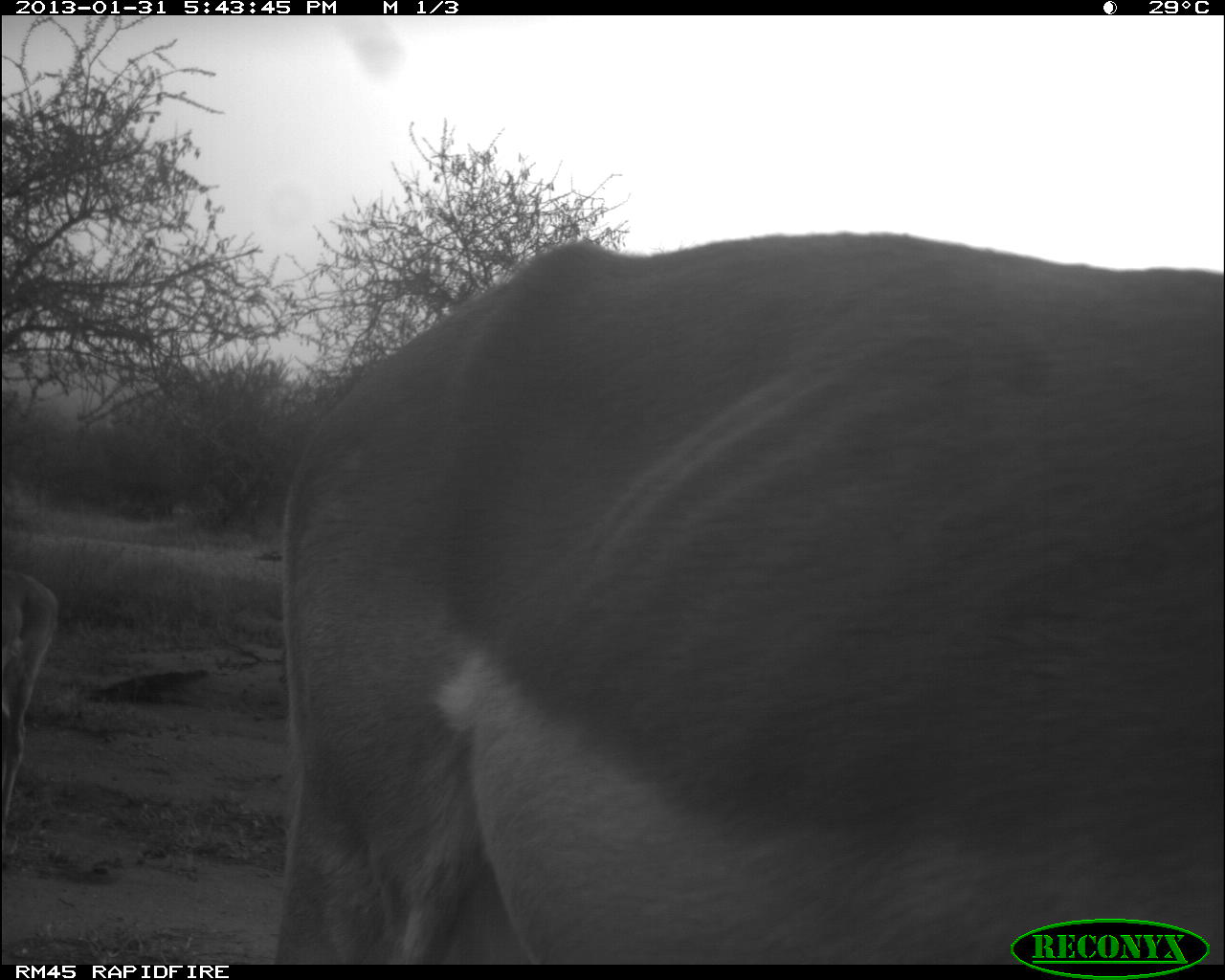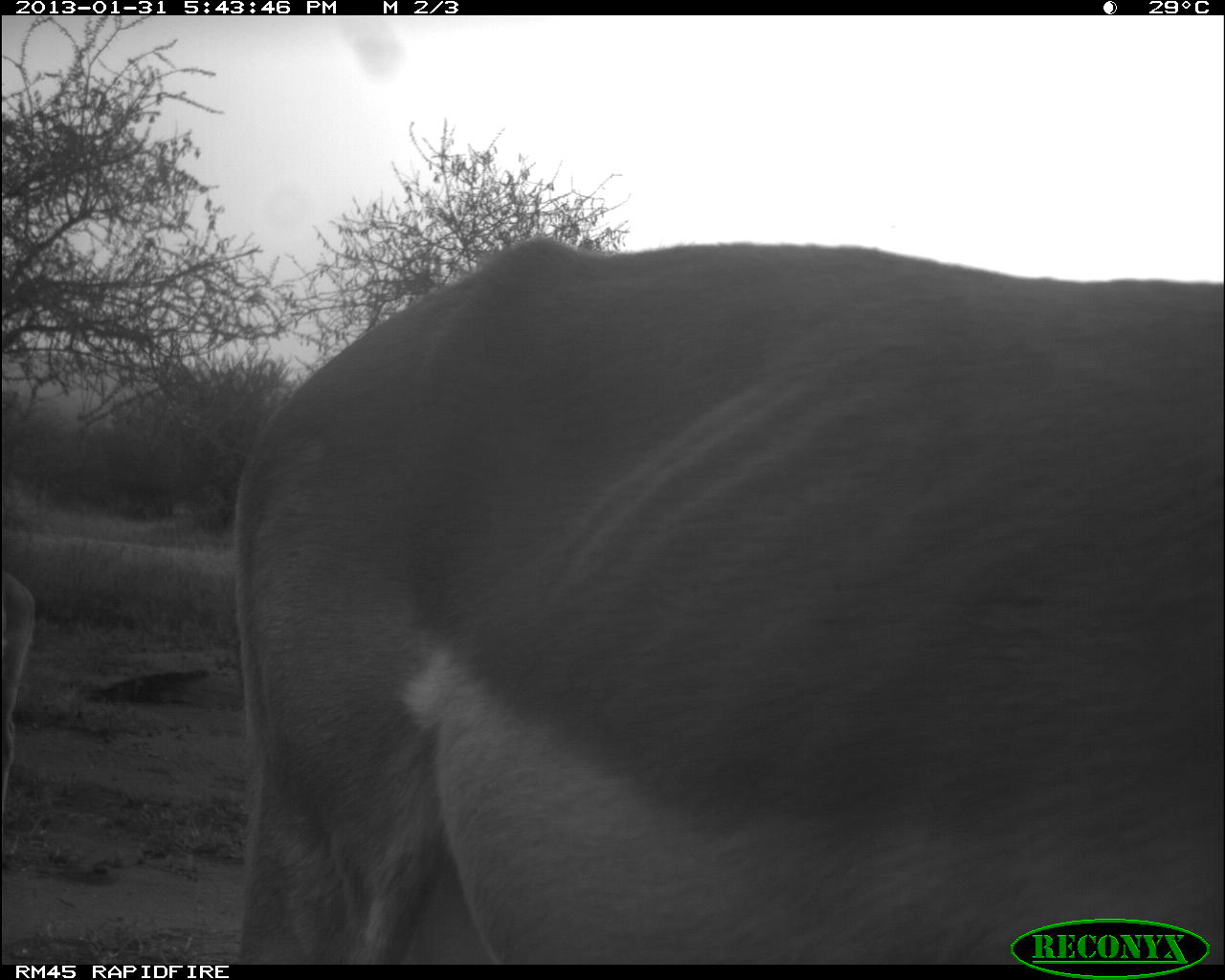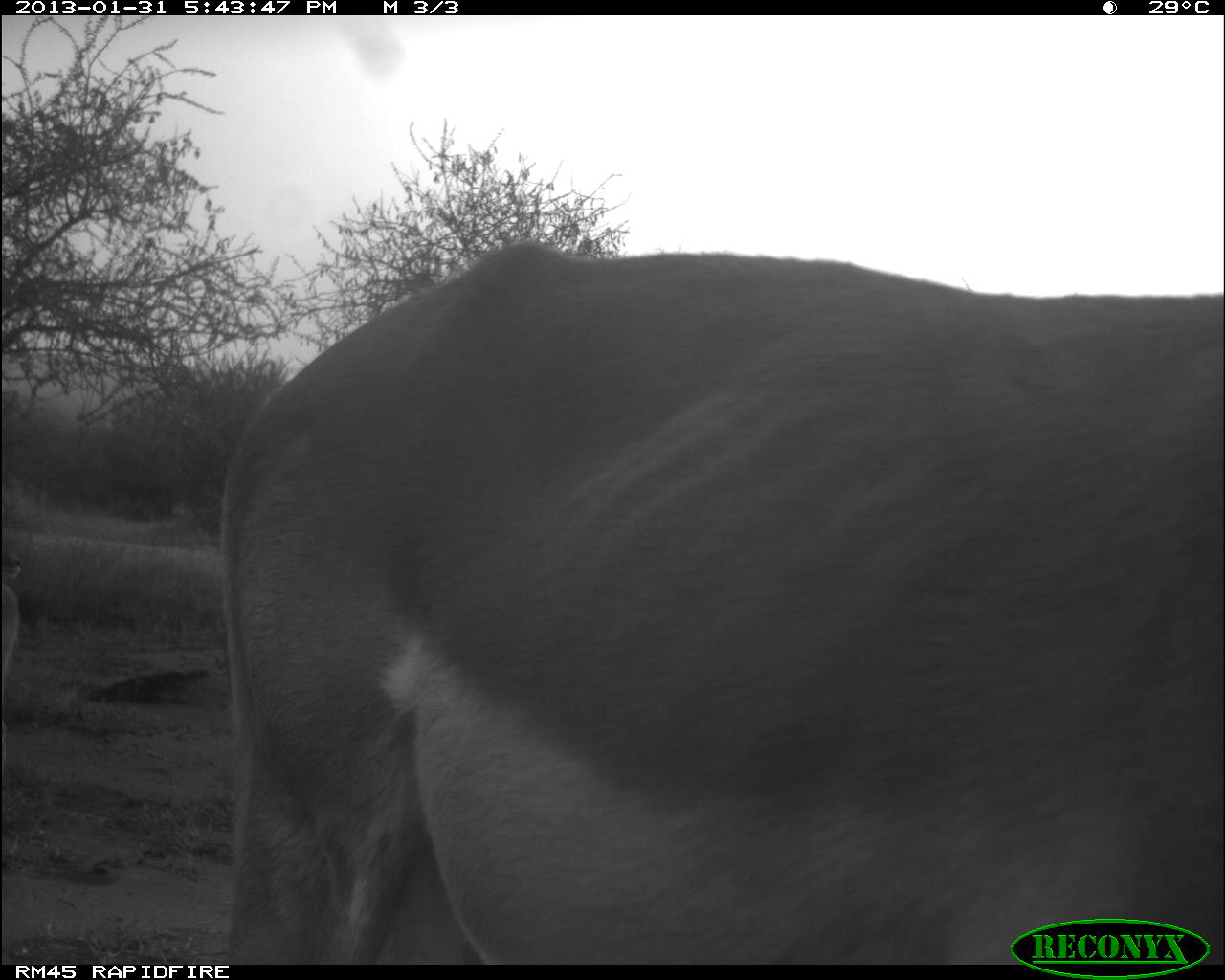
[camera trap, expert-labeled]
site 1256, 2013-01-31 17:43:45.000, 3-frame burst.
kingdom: Animalia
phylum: Chordata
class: Mammalia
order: Artiodactyla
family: Bovidae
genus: Aepyceros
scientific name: Aepyceros melampus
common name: impala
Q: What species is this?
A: Aepyceros melampus (impala).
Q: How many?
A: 2.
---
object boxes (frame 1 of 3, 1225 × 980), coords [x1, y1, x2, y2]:
aepyceros melampus: [271, 223, 1225, 965]; [1, 556, 59, 895]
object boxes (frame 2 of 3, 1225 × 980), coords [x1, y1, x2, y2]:
aepyceros melampus: [221, 226, 1225, 965]; [1, 562, 30, 858]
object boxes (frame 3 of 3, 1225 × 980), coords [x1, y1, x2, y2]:
aepyceros melampus: [209, 240, 1225, 969]; [0, 545, 25, 796]